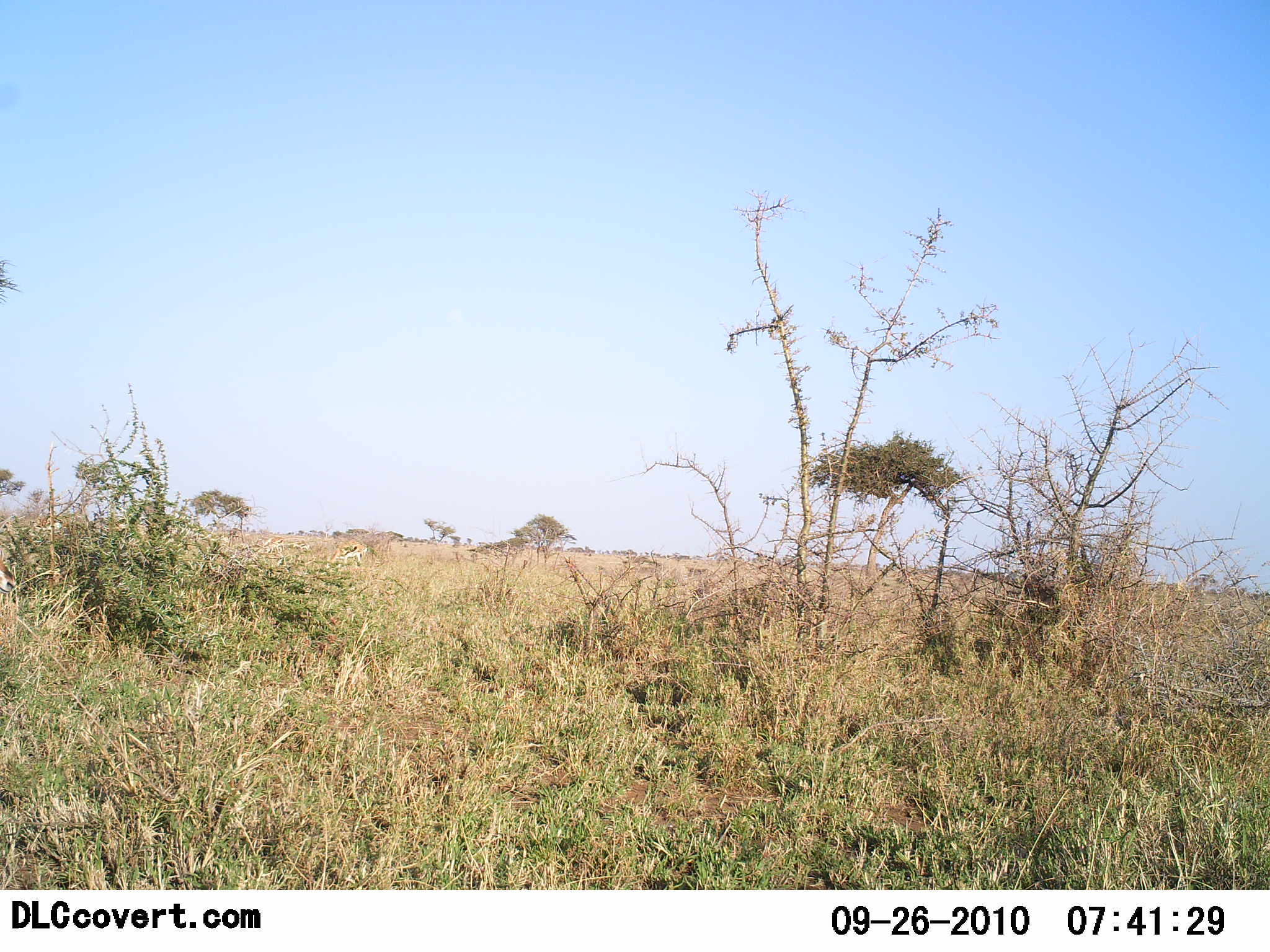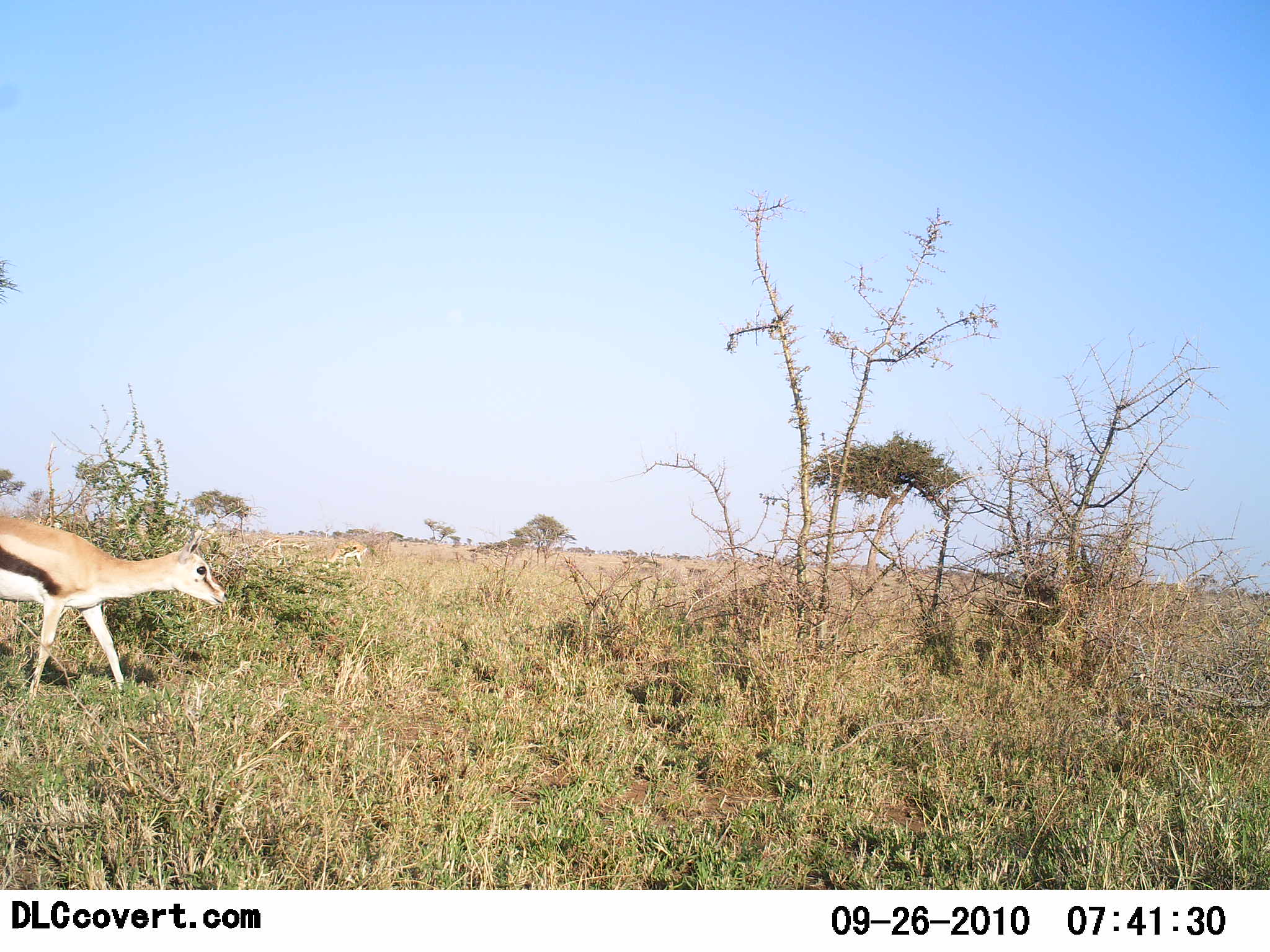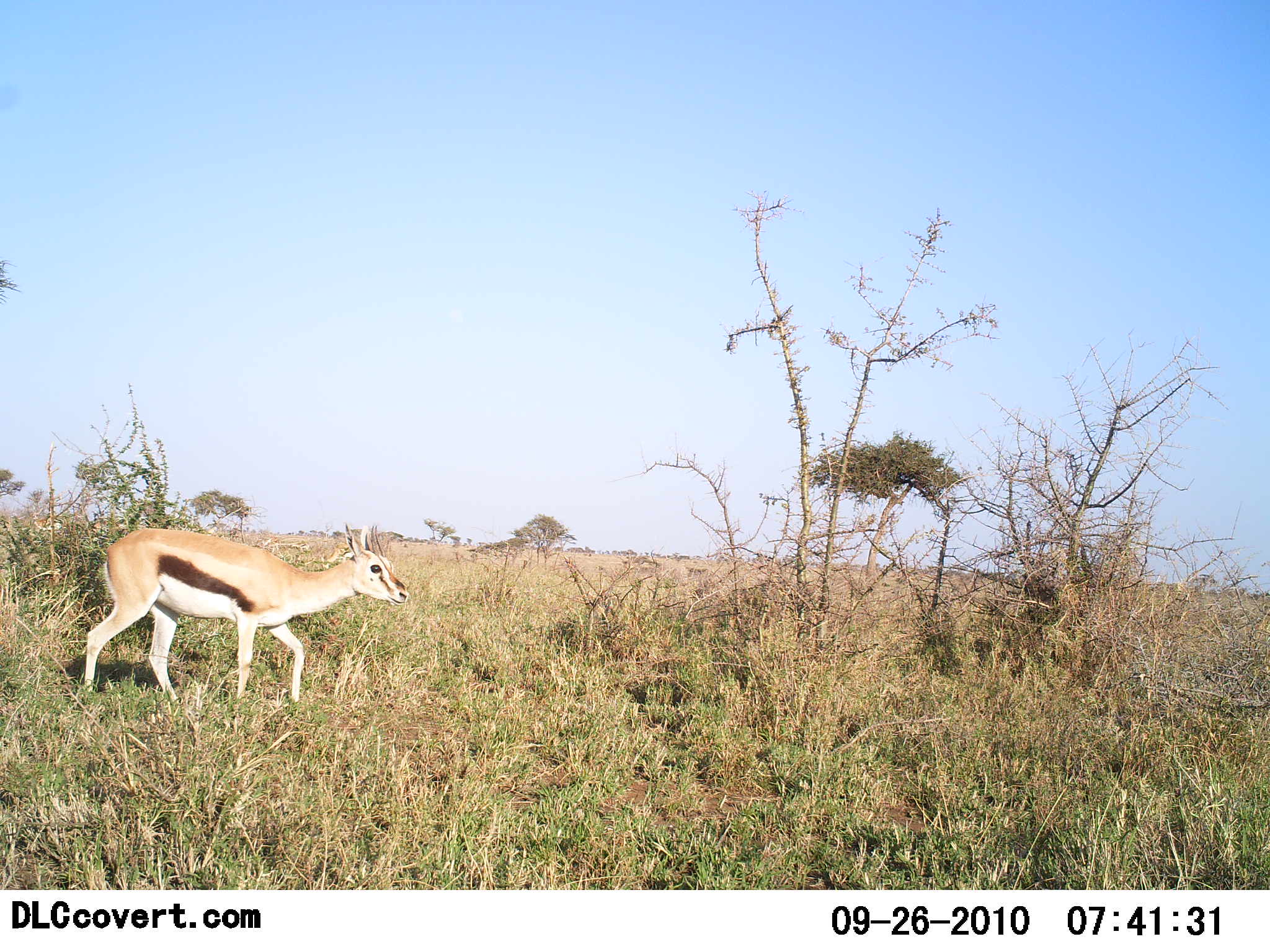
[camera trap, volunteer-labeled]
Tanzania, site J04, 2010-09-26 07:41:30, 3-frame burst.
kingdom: Animalia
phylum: Chordata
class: Mammalia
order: Artiodactyla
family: Bovidae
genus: Eudorcas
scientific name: Eudorcas thomsonii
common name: thomson's gazelle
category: gazellethomsons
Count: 1.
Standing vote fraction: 7%.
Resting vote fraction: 0%.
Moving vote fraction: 93%.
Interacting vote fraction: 0%.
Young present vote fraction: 7%.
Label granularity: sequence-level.